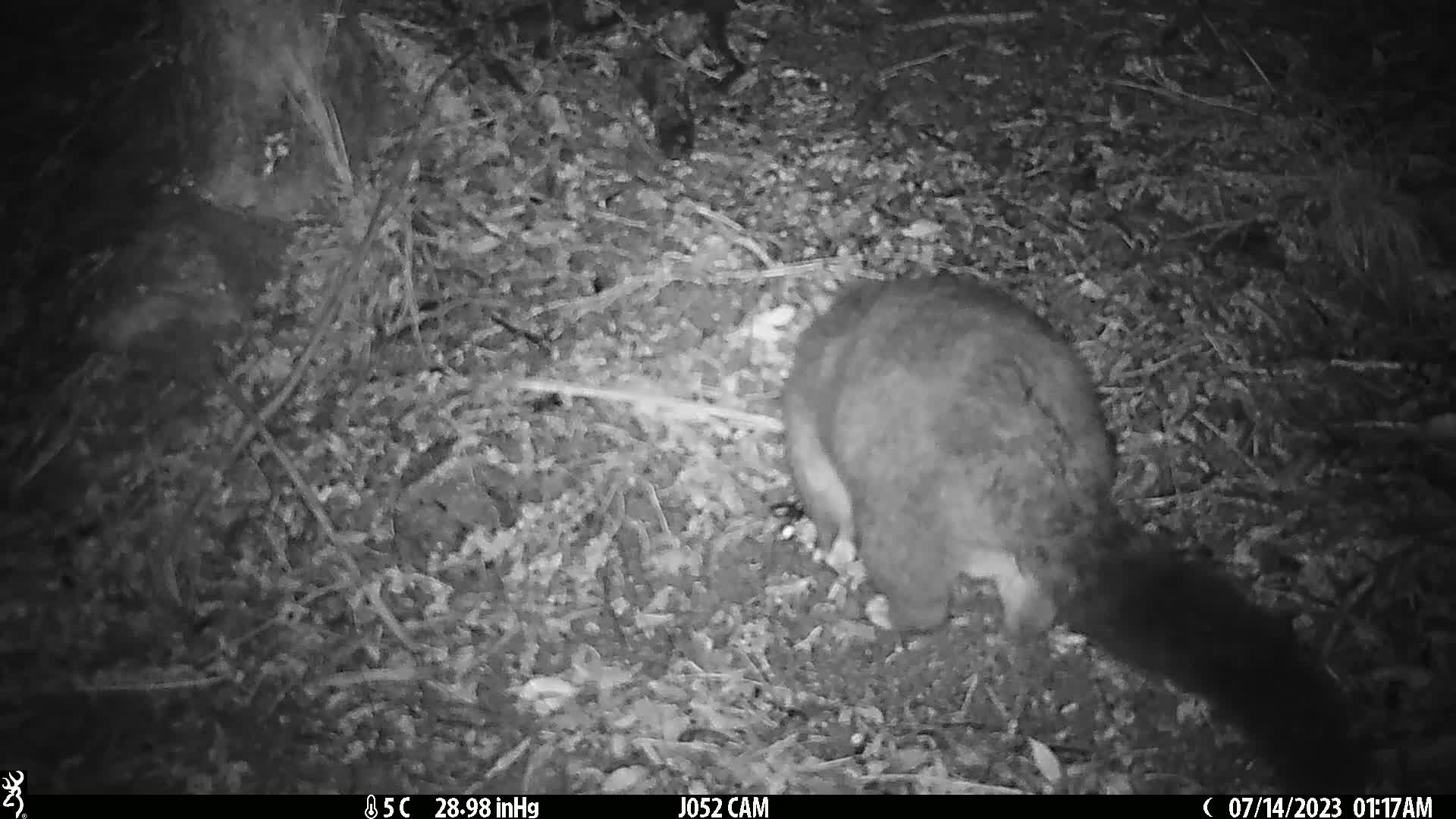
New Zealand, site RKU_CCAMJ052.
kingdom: Animalia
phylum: Chordata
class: Mammalia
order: Diprotodontia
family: Phalangeridae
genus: Trichosurus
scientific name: Trichosurus vulpecula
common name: common brushtail possum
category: possum